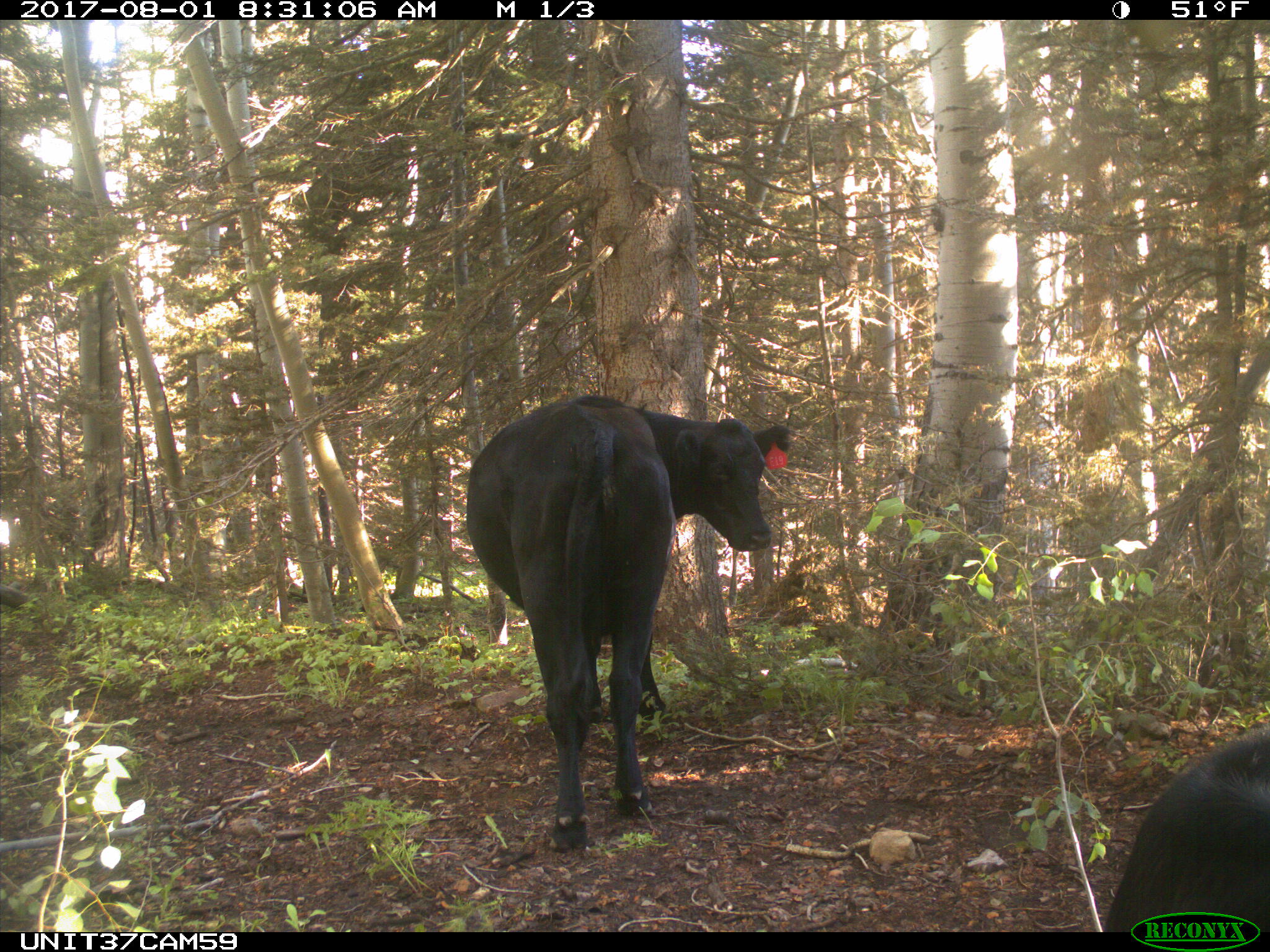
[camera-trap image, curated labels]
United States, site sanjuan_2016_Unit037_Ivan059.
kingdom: Animalia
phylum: Chordata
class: Mammalia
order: Artiodactyla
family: Bovidae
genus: Bos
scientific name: Bos taurus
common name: domestic cow